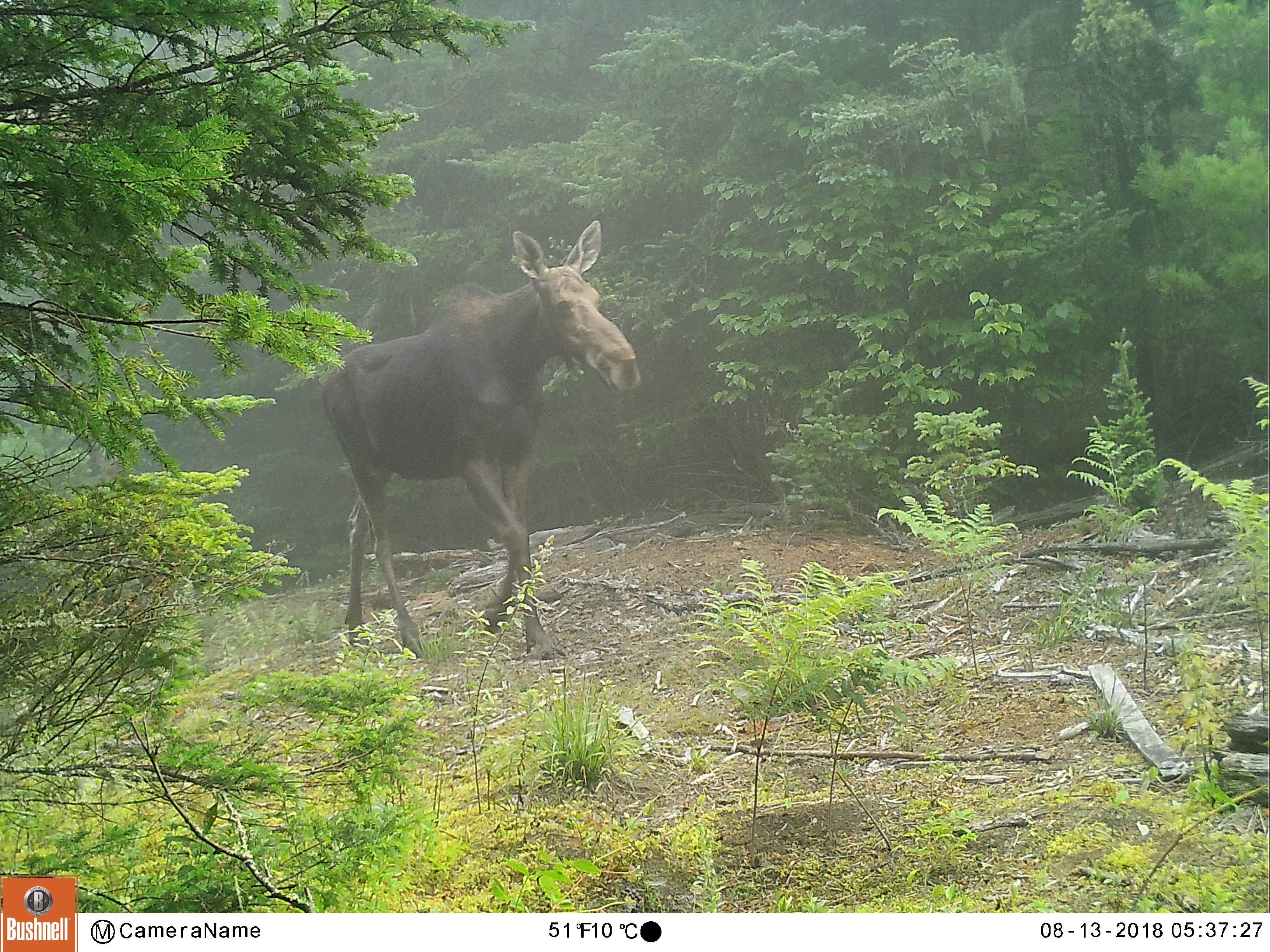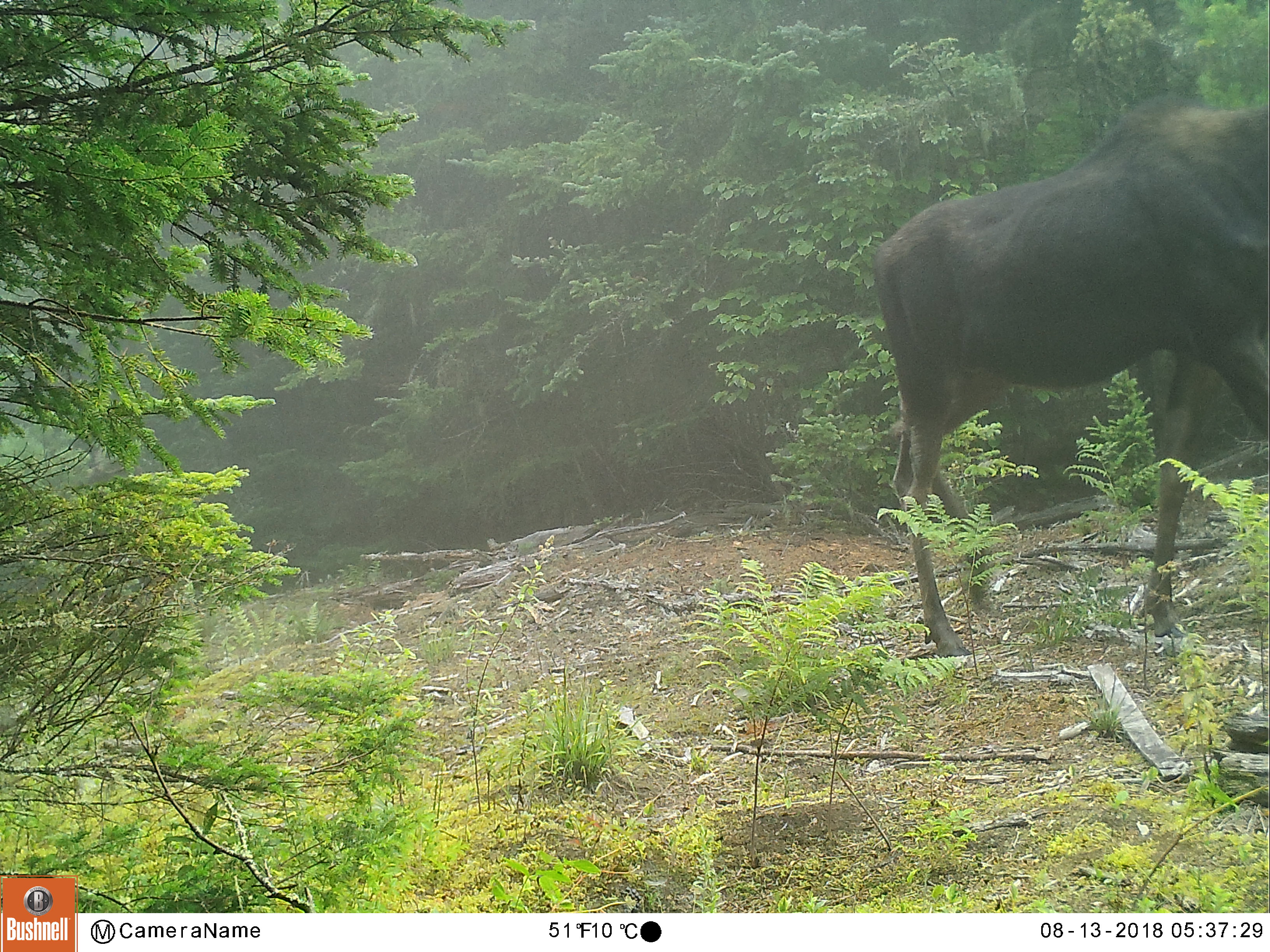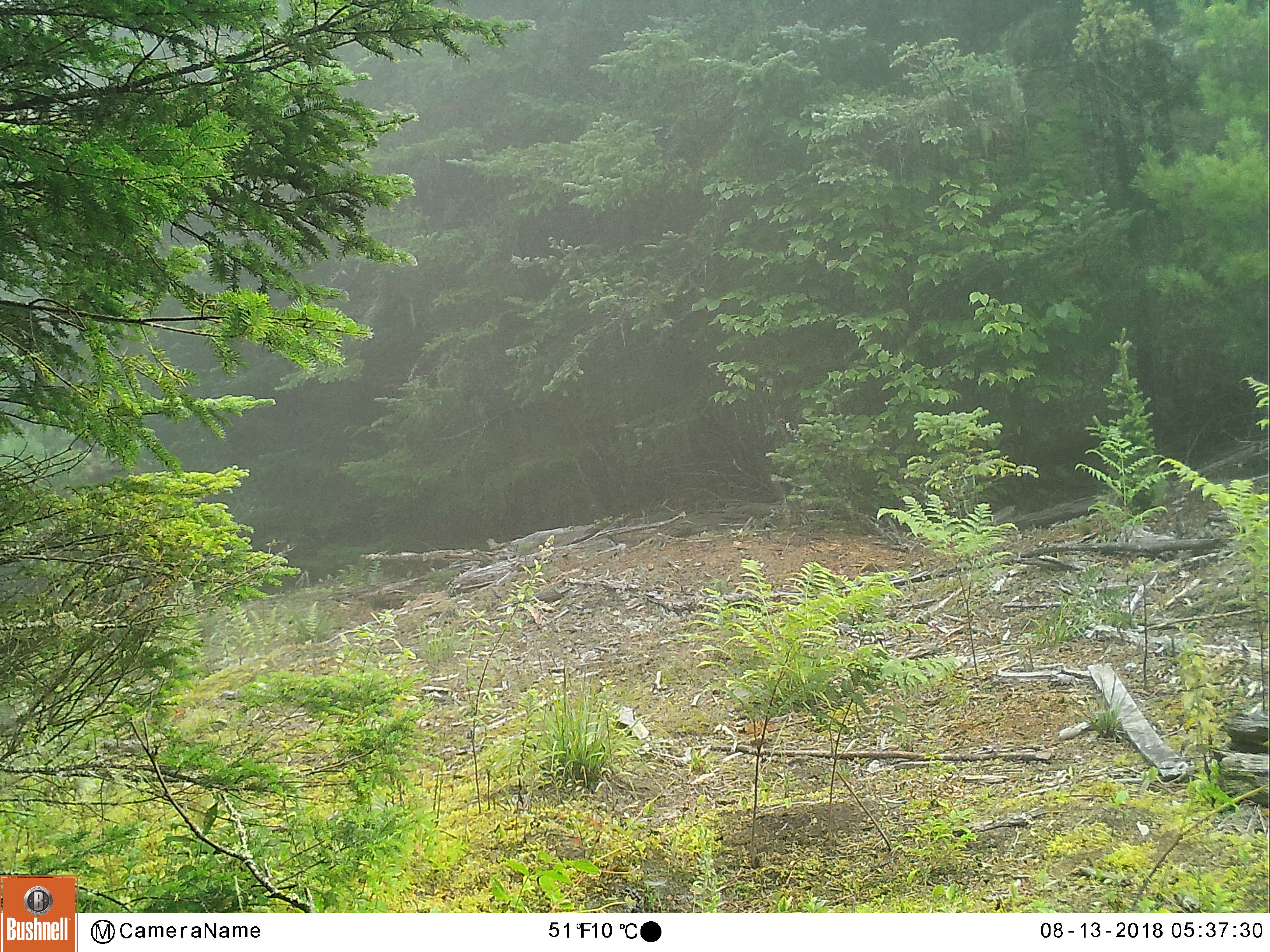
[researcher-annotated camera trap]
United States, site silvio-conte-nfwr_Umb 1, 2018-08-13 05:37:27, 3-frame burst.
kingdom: Animalia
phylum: Chordata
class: Mammalia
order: Artiodactyla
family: Cervidae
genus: Alces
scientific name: Alces alces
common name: moose